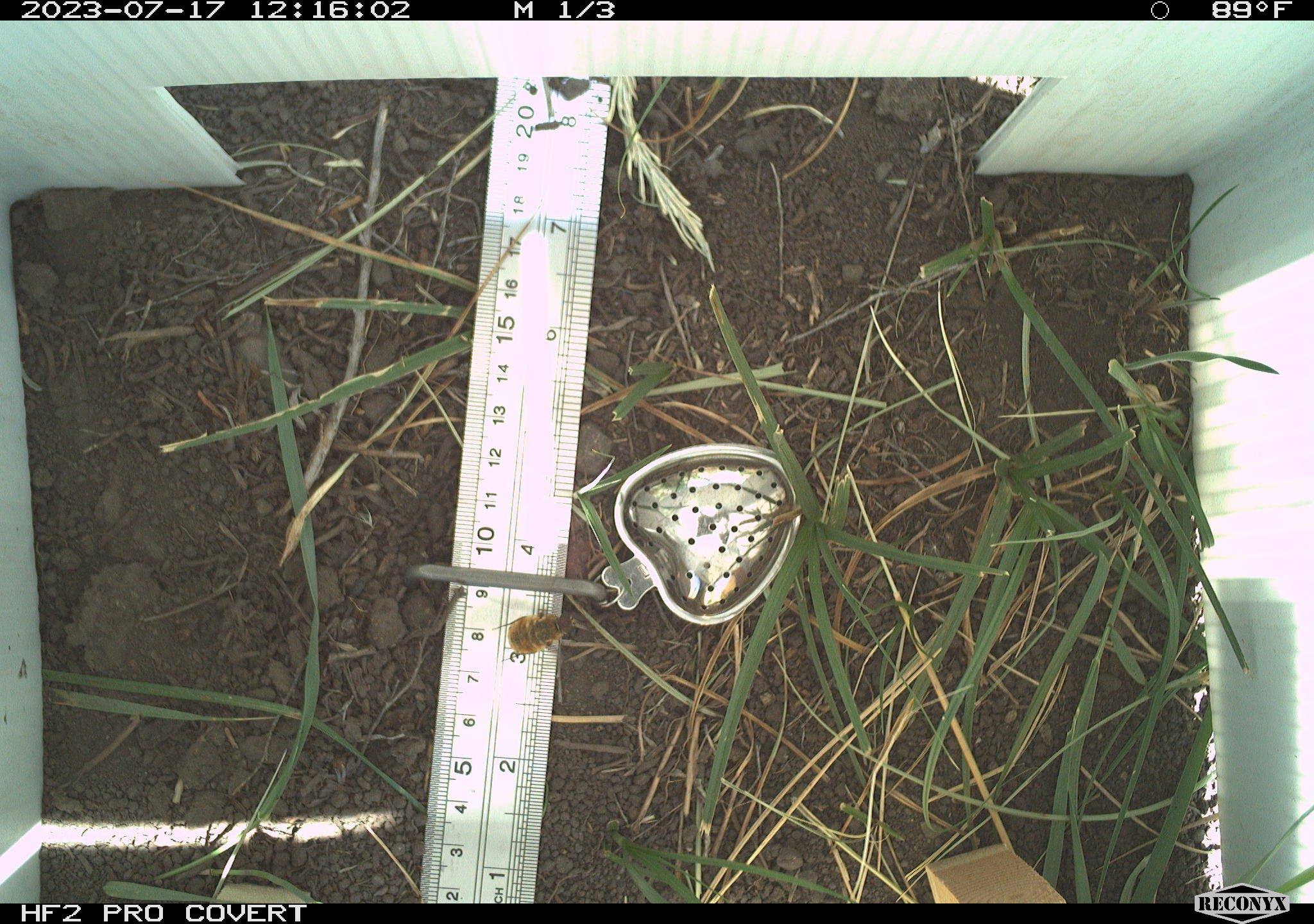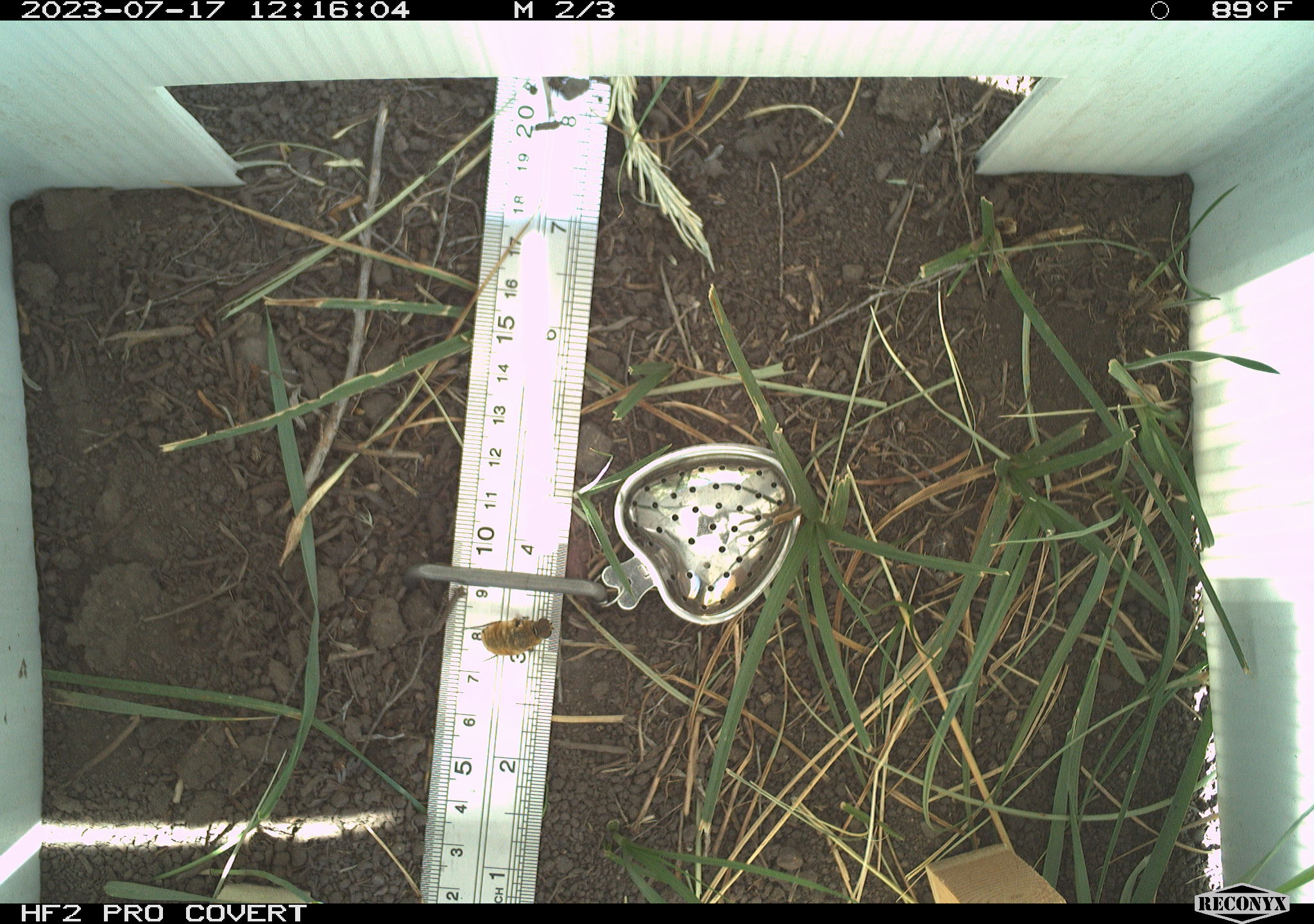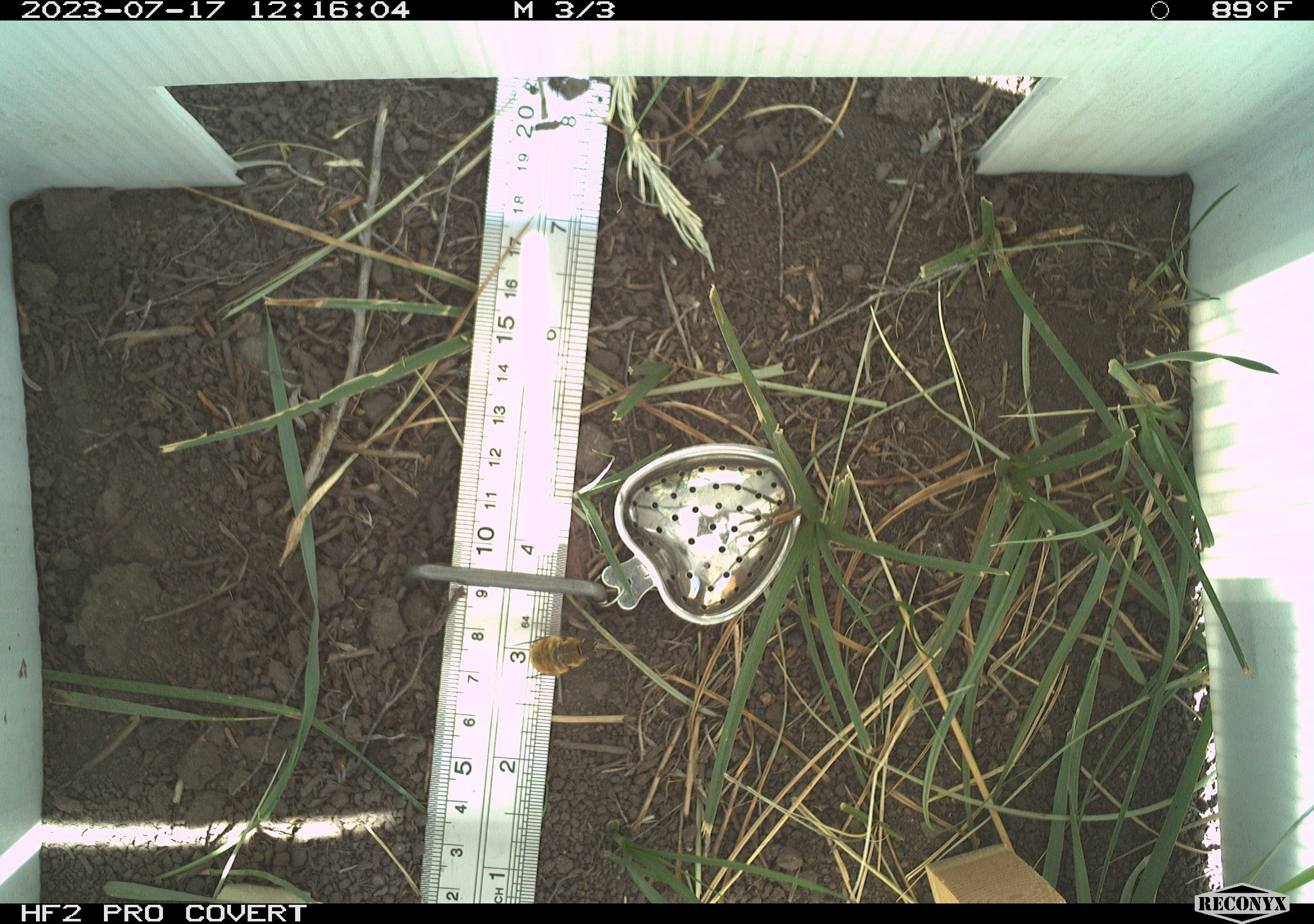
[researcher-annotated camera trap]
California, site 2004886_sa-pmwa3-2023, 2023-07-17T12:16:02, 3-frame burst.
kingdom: Animalia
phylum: Arthropoda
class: Insecta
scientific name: Insecta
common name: insect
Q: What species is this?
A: Insect (Insecta).